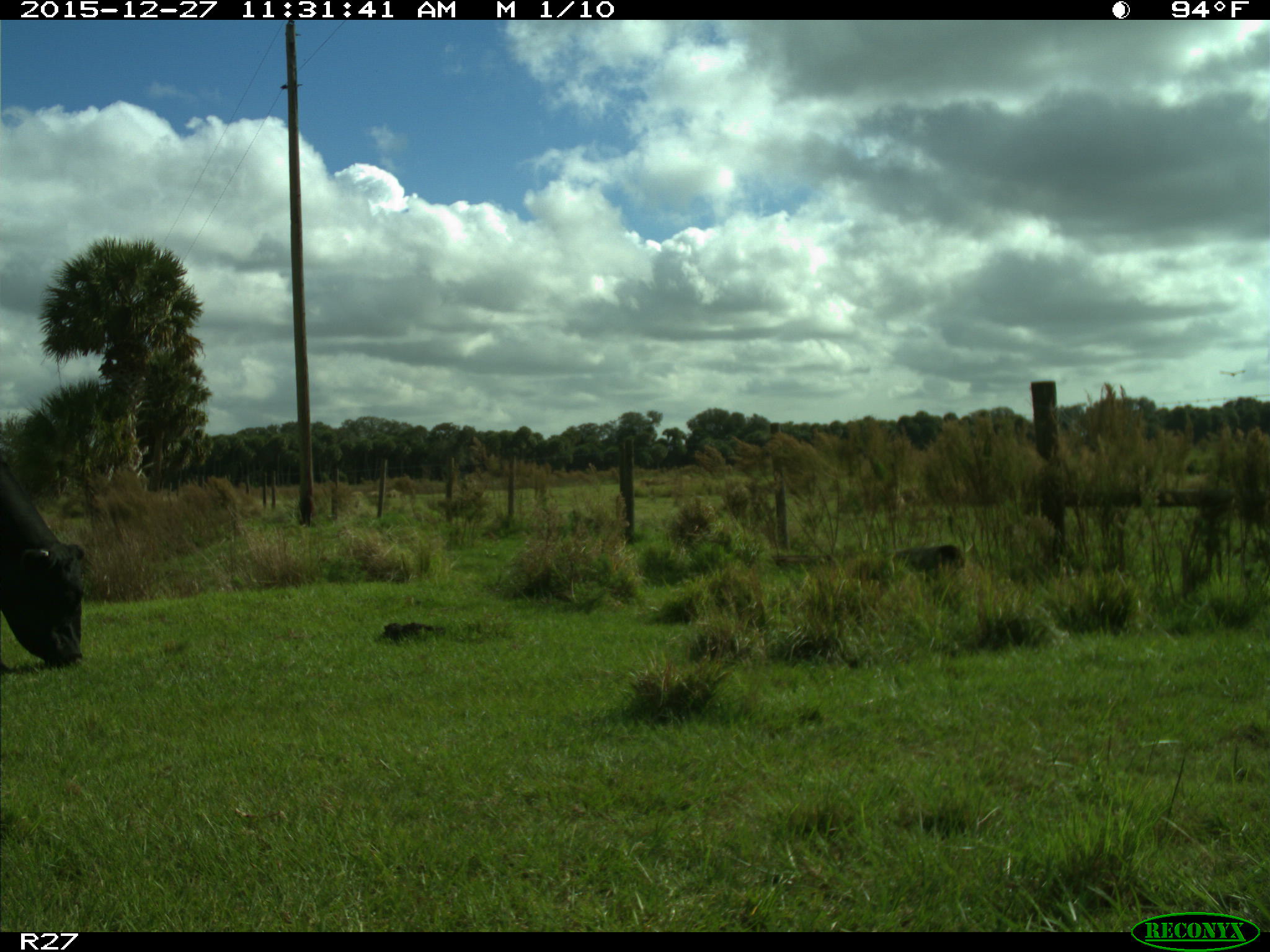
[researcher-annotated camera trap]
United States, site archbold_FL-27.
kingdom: Animalia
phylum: Chordata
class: Mammalia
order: Artiodactyla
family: Bovidae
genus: Bos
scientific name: Bos taurus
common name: domestic cow